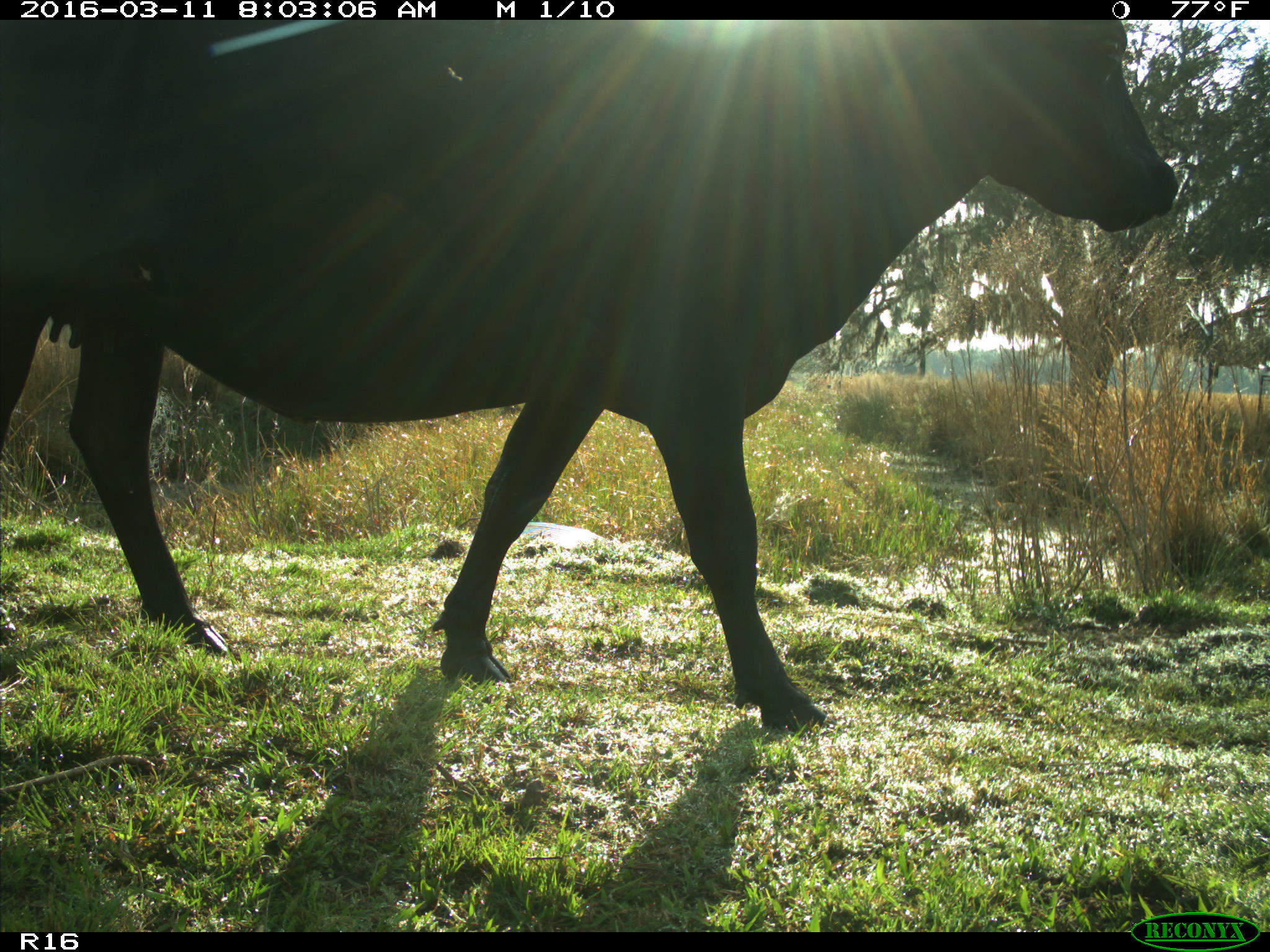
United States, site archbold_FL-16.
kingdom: Animalia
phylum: Chordata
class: Mammalia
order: Artiodactyla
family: Bovidae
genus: Bos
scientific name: Bos taurus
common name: domestic cow